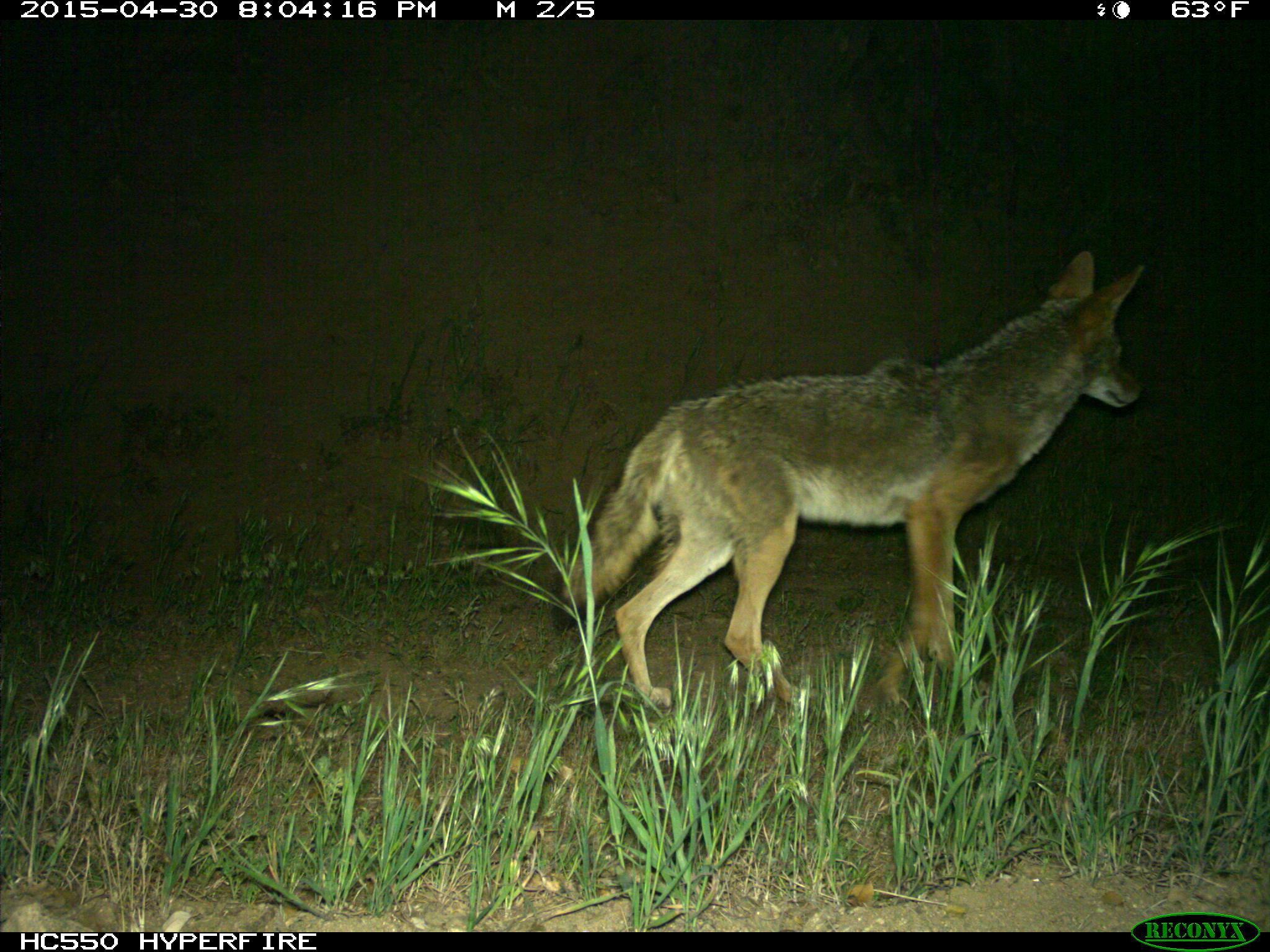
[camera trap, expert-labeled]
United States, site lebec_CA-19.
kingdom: Animalia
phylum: Chordata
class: Mammalia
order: Carnivora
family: Canidae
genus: Canis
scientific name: Canis latrans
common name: coyote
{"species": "Canis latrans (coyote)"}